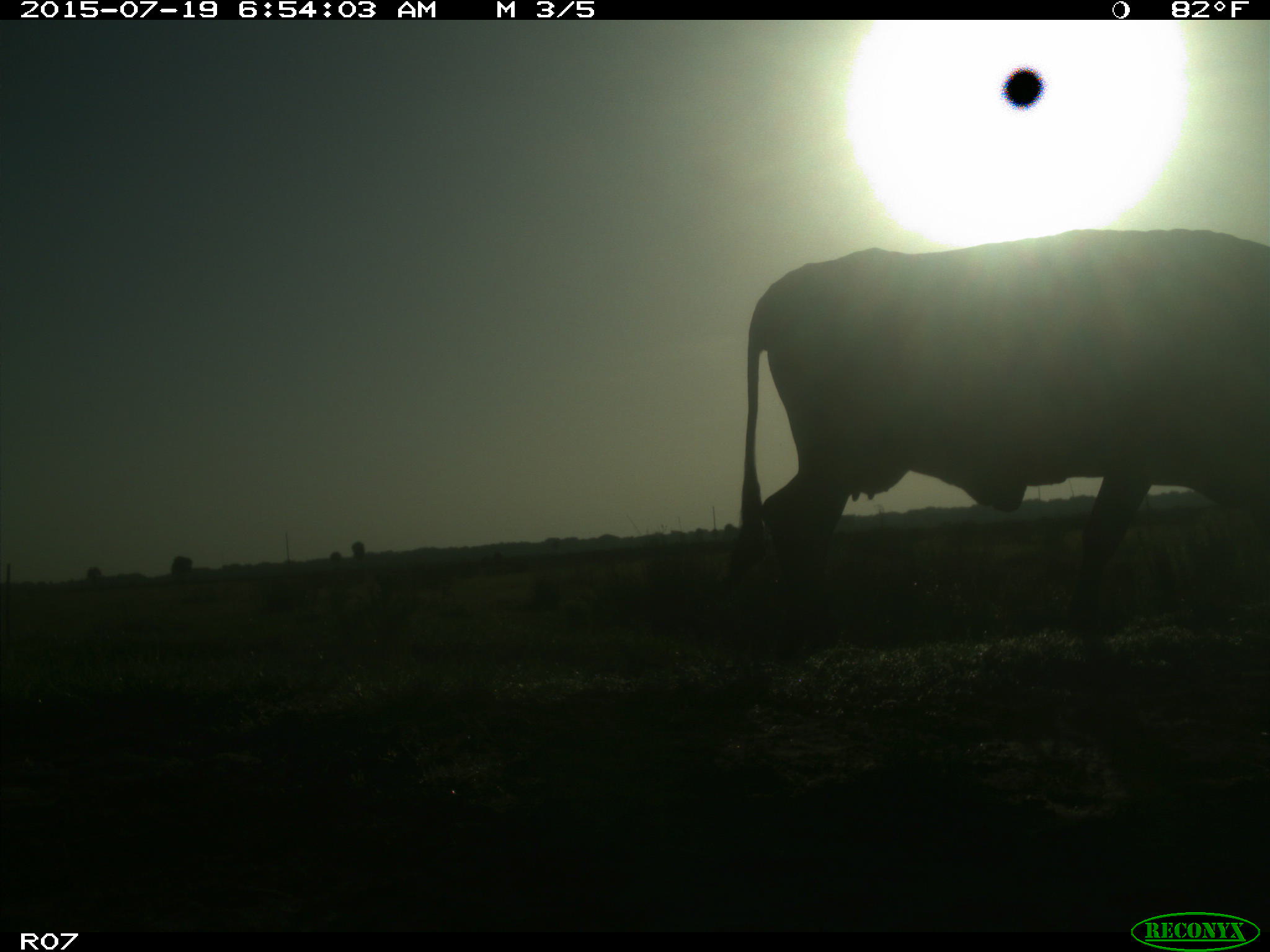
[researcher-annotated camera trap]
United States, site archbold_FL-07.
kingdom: Animalia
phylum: Chordata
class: Mammalia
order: Artiodactyla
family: Bovidae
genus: Bos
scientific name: Bos taurus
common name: domestic cow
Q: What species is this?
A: Bos taurus (domestic cow).